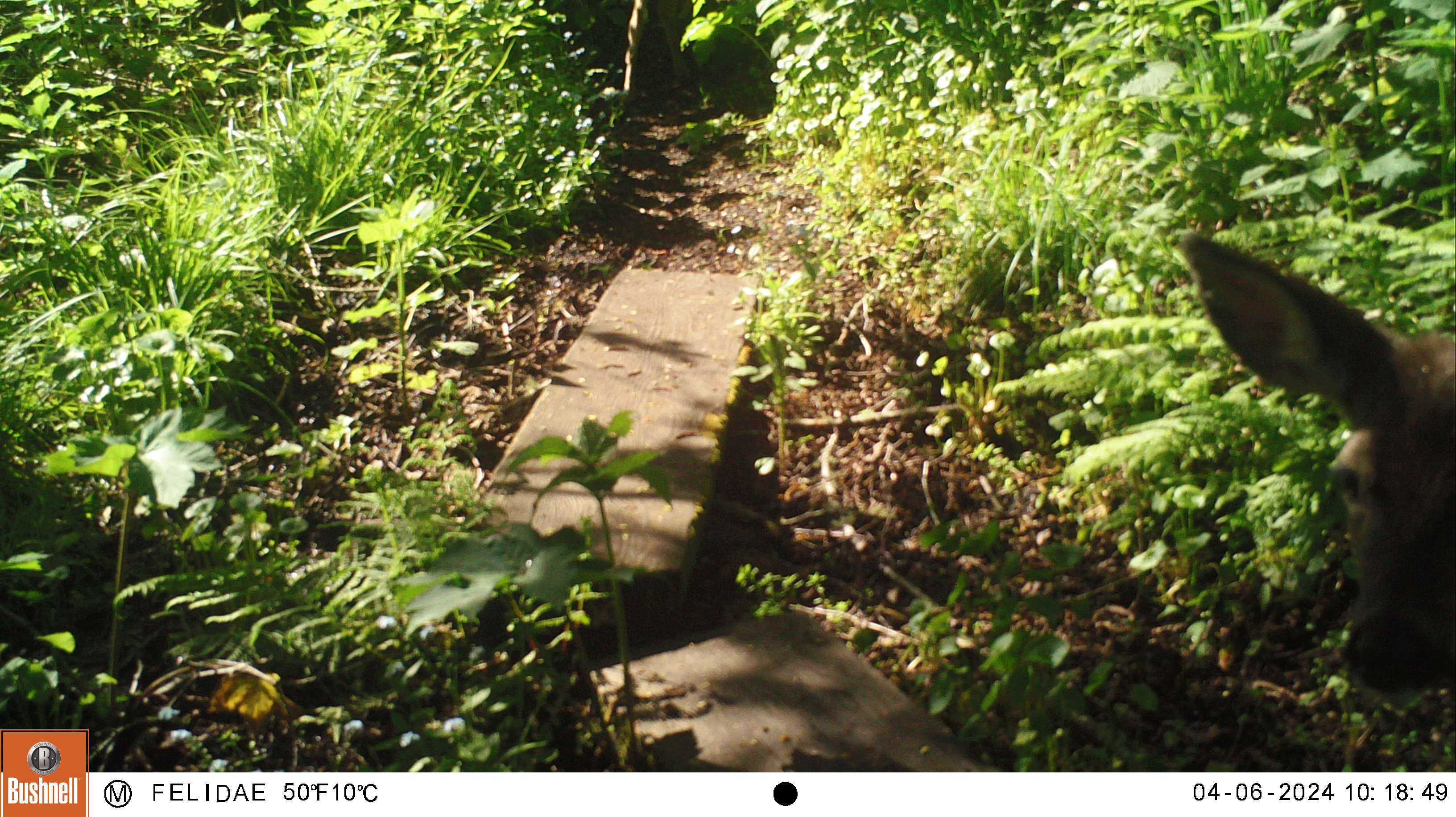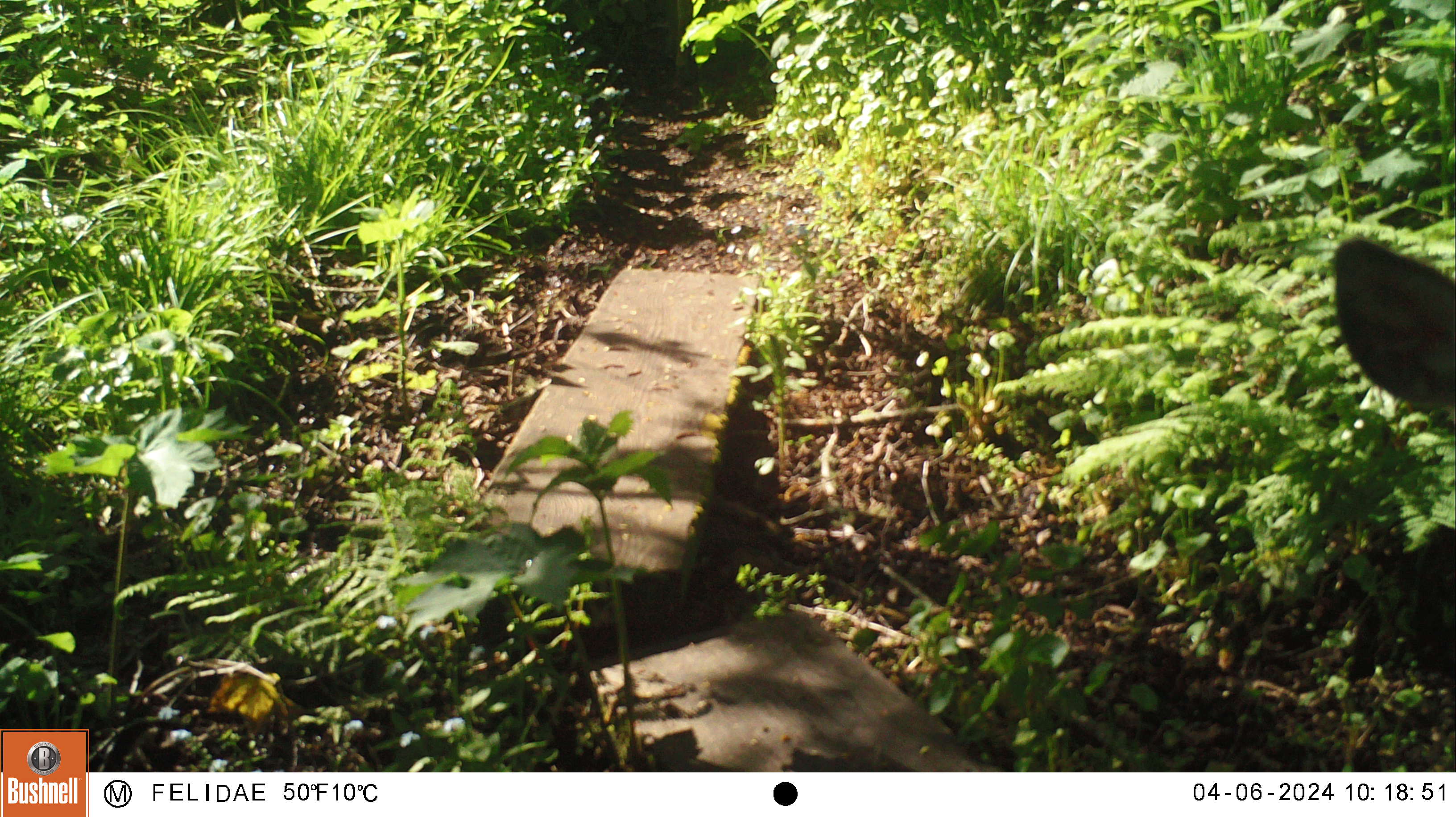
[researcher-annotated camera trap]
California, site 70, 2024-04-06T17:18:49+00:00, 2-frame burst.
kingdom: Animalia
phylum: Chordata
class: Mammalia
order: Artiodactyla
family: Cervidae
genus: Odocoileus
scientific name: Odocoileus hemionus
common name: mule deer